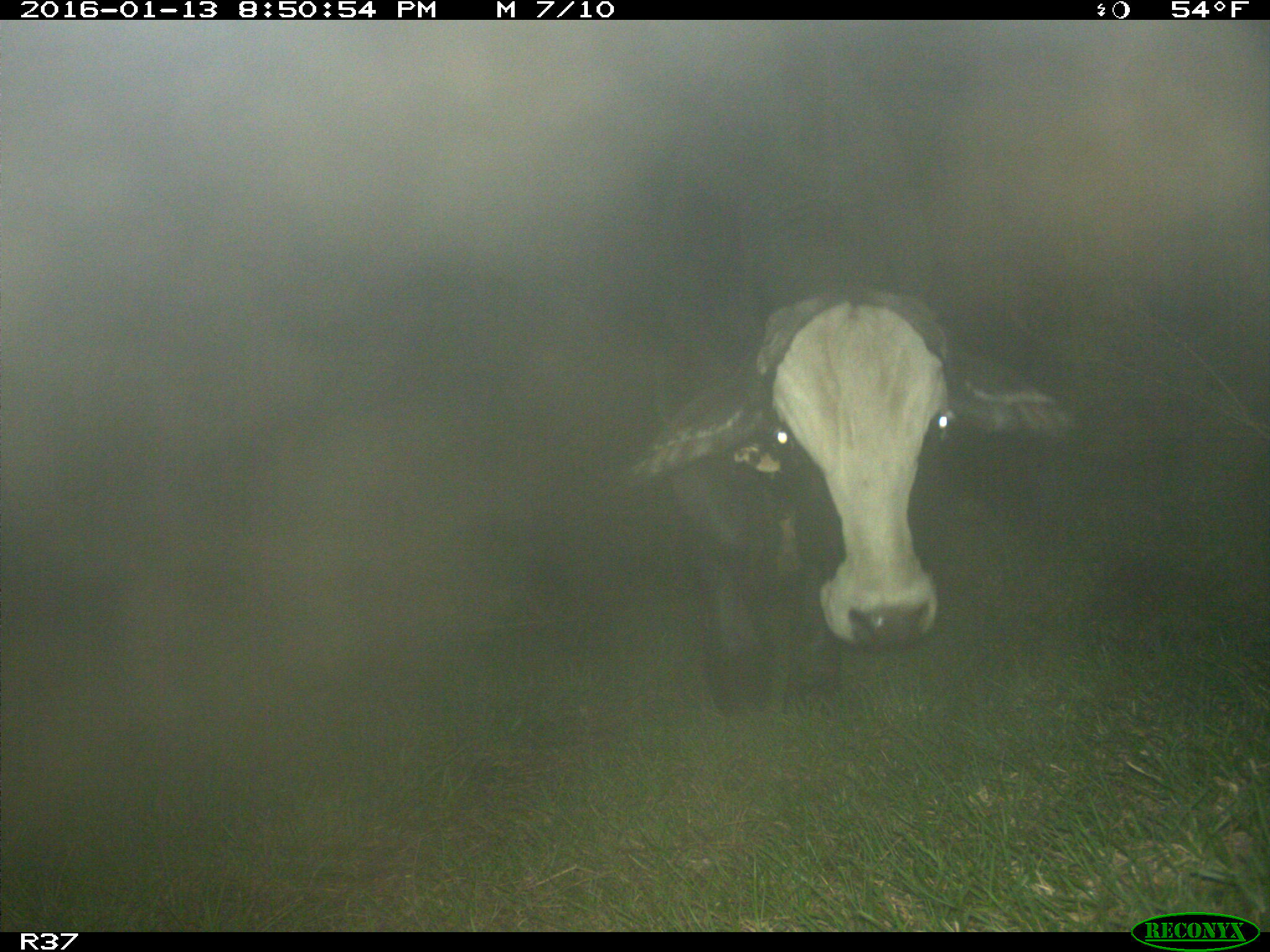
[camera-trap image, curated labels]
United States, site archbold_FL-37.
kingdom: Animalia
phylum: Chordata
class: Mammalia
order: Artiodactyla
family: Bovidae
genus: Bos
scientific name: Bos taurus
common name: domestic cow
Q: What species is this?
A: Bos taurus (domestic cow).